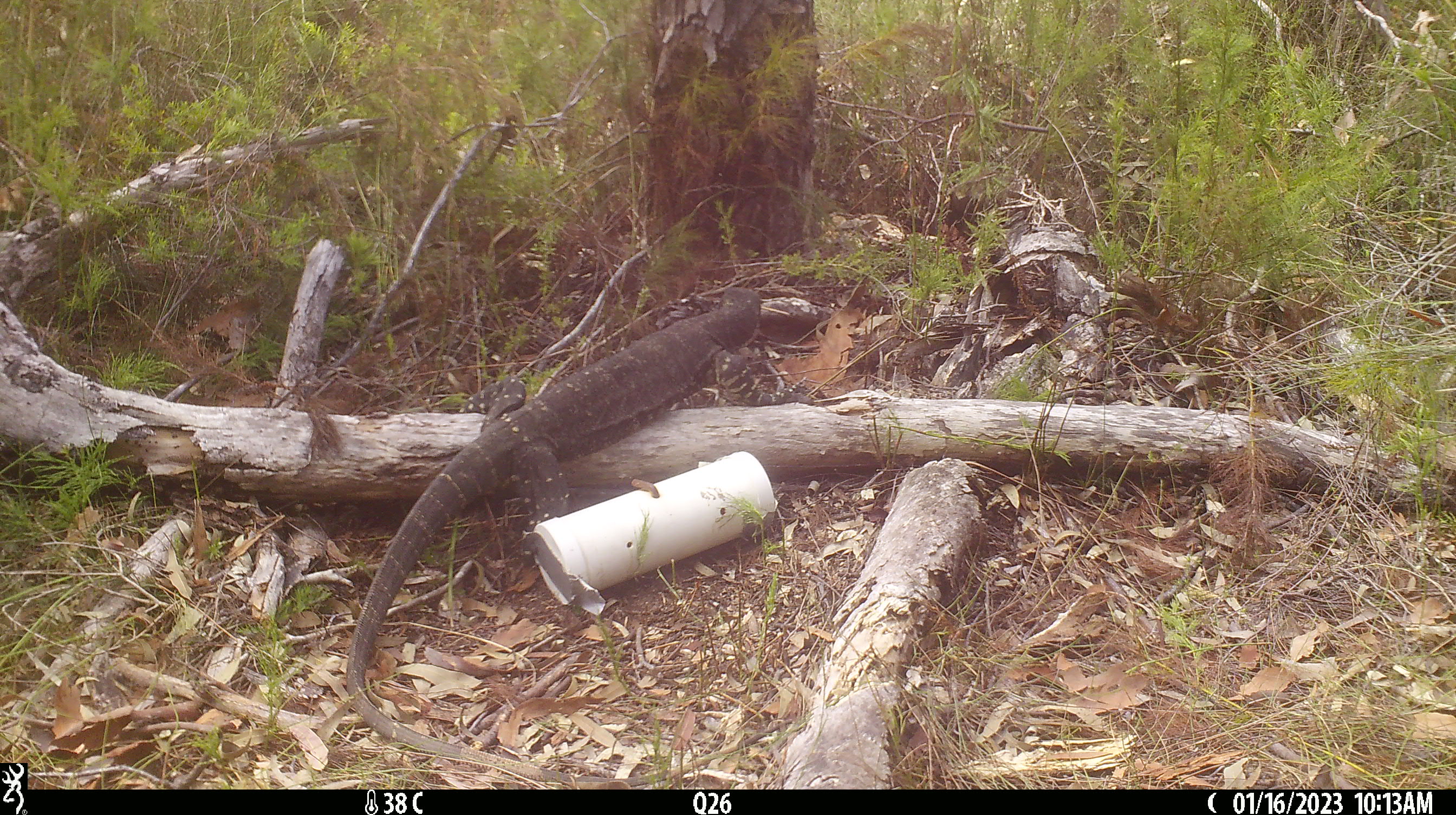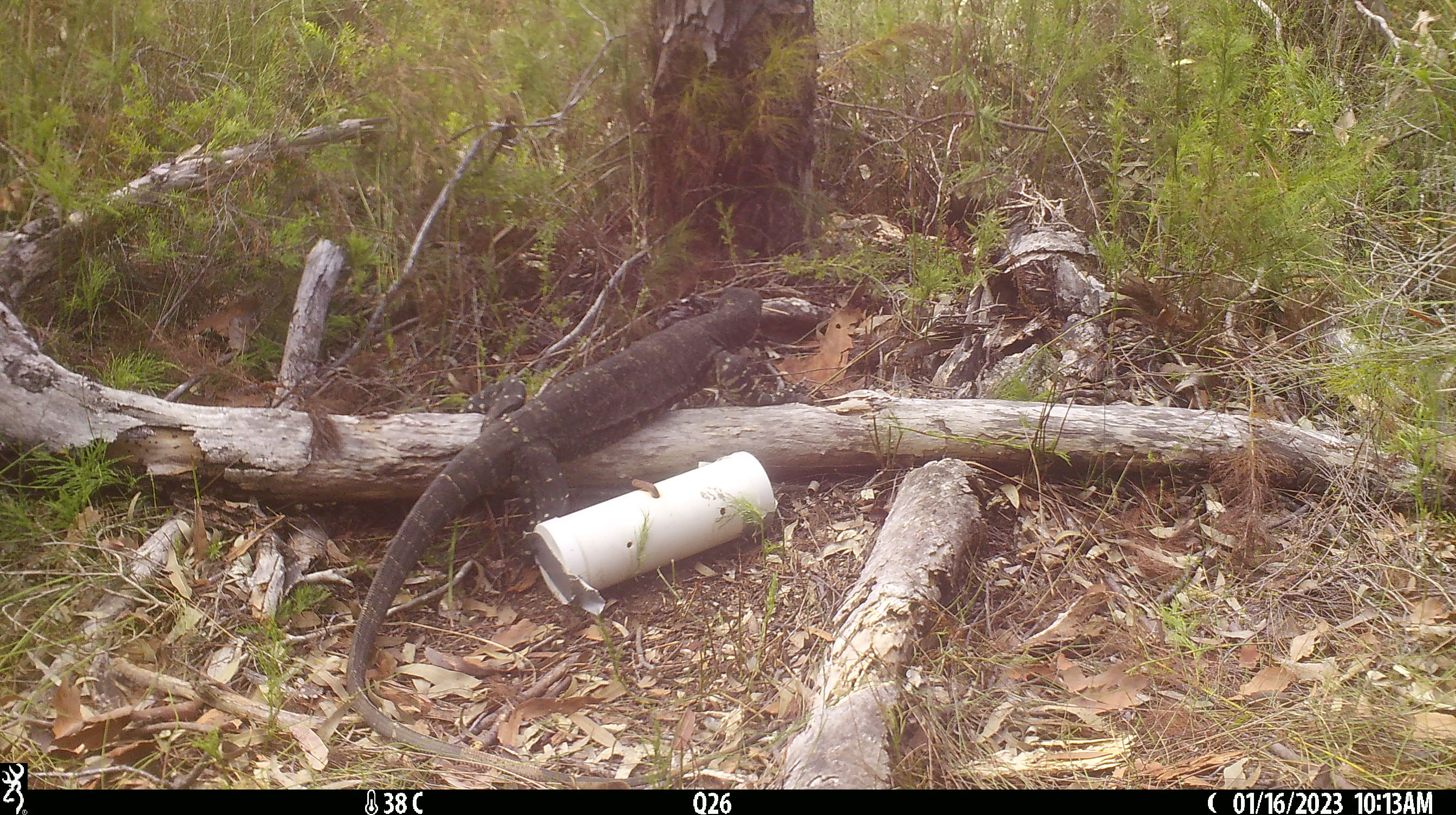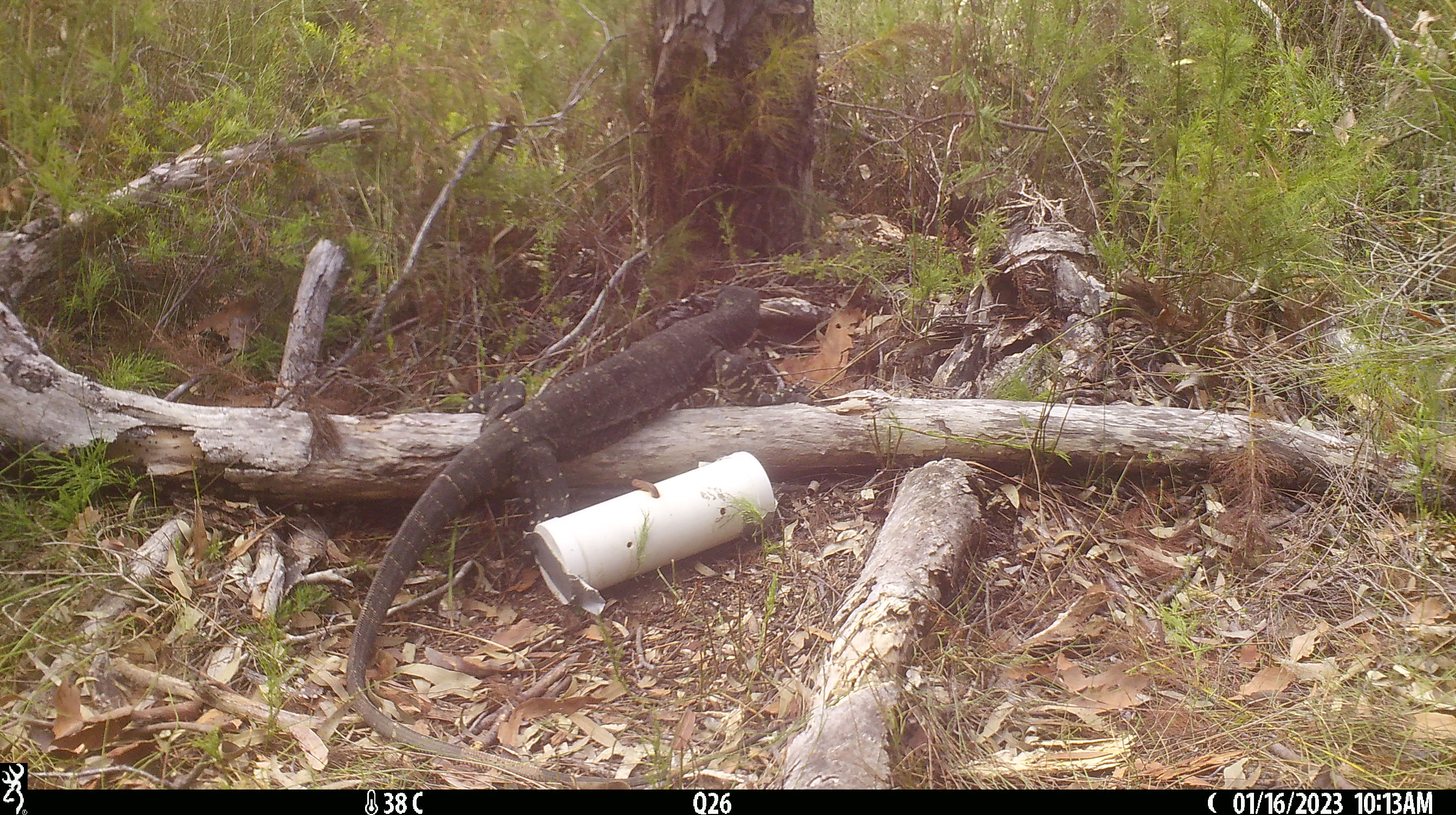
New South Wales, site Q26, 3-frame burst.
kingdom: Animalia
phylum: Chordata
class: Reptilia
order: Squamata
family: Varanidae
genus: Varanus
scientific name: Varanus varius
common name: lace monitor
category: goanna